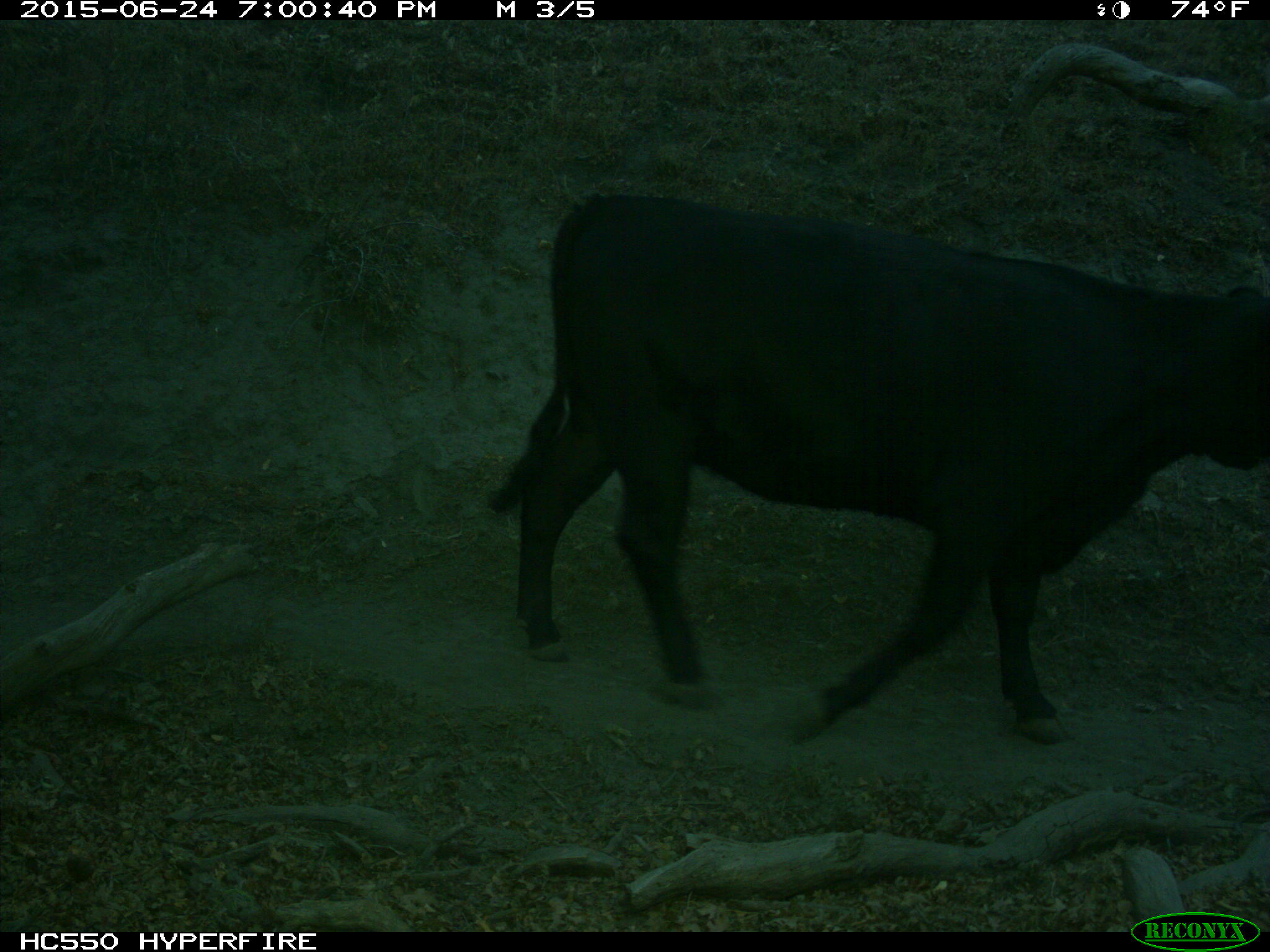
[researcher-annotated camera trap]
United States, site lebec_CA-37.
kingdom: Animalia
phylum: Chordata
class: Mammalia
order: Artiodactyla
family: Bovidae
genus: Bos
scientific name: Bos taurus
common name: domestic cow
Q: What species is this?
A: Bos taurus (domestic cow).